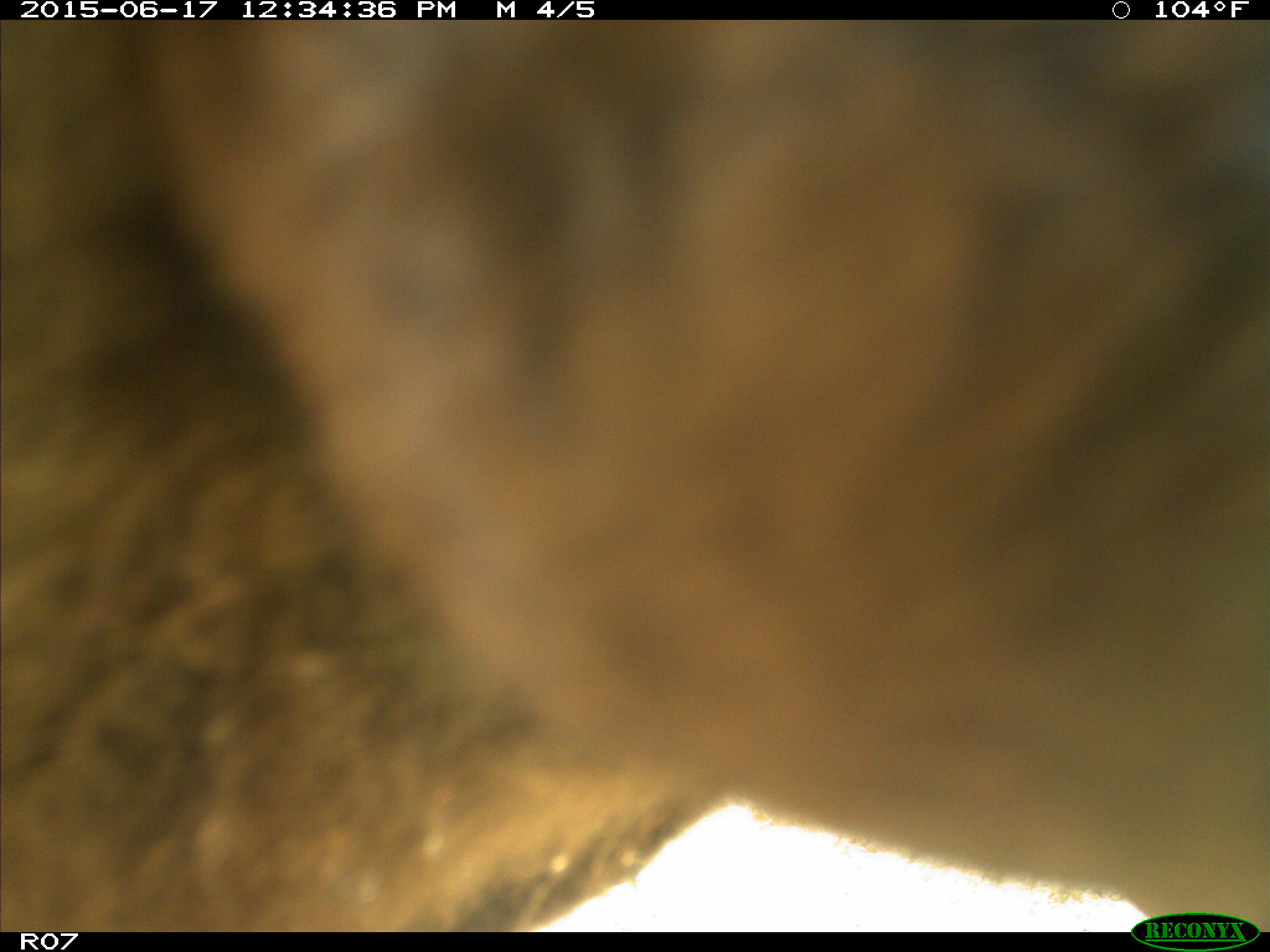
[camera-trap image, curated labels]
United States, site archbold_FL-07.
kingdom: Animalia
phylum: Chordata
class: Mammalia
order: Artiodactyla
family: Bovidae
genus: Bos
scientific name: Bos taurus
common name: domestic cow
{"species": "Bos taurus (domestic cow)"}